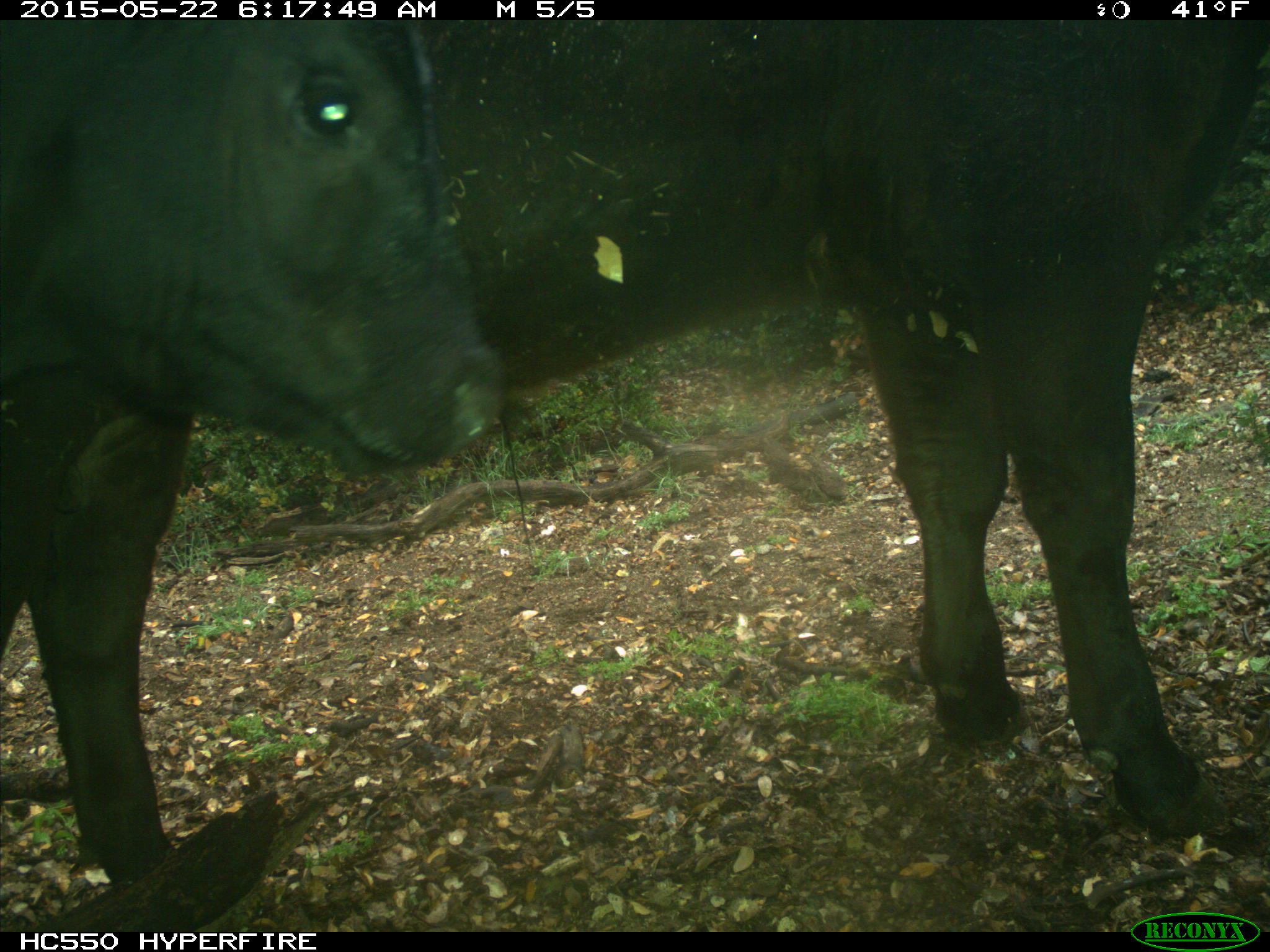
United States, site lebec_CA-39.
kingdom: Animalia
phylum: Chordata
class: Mammalia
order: Artiodactyla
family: Bovidae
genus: Bos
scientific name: Bos taurus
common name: domestic cow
Bos taurus (domestic cow).